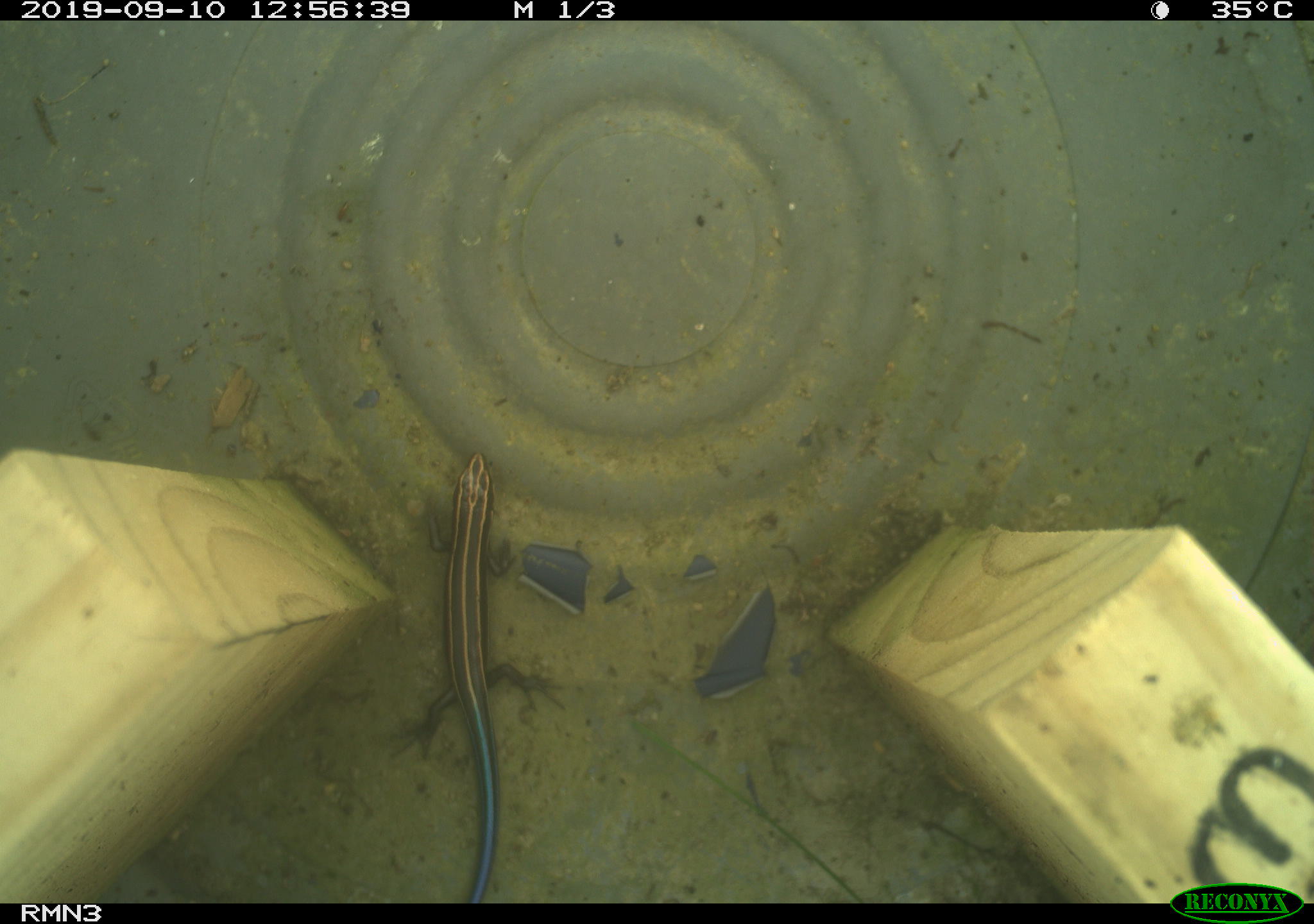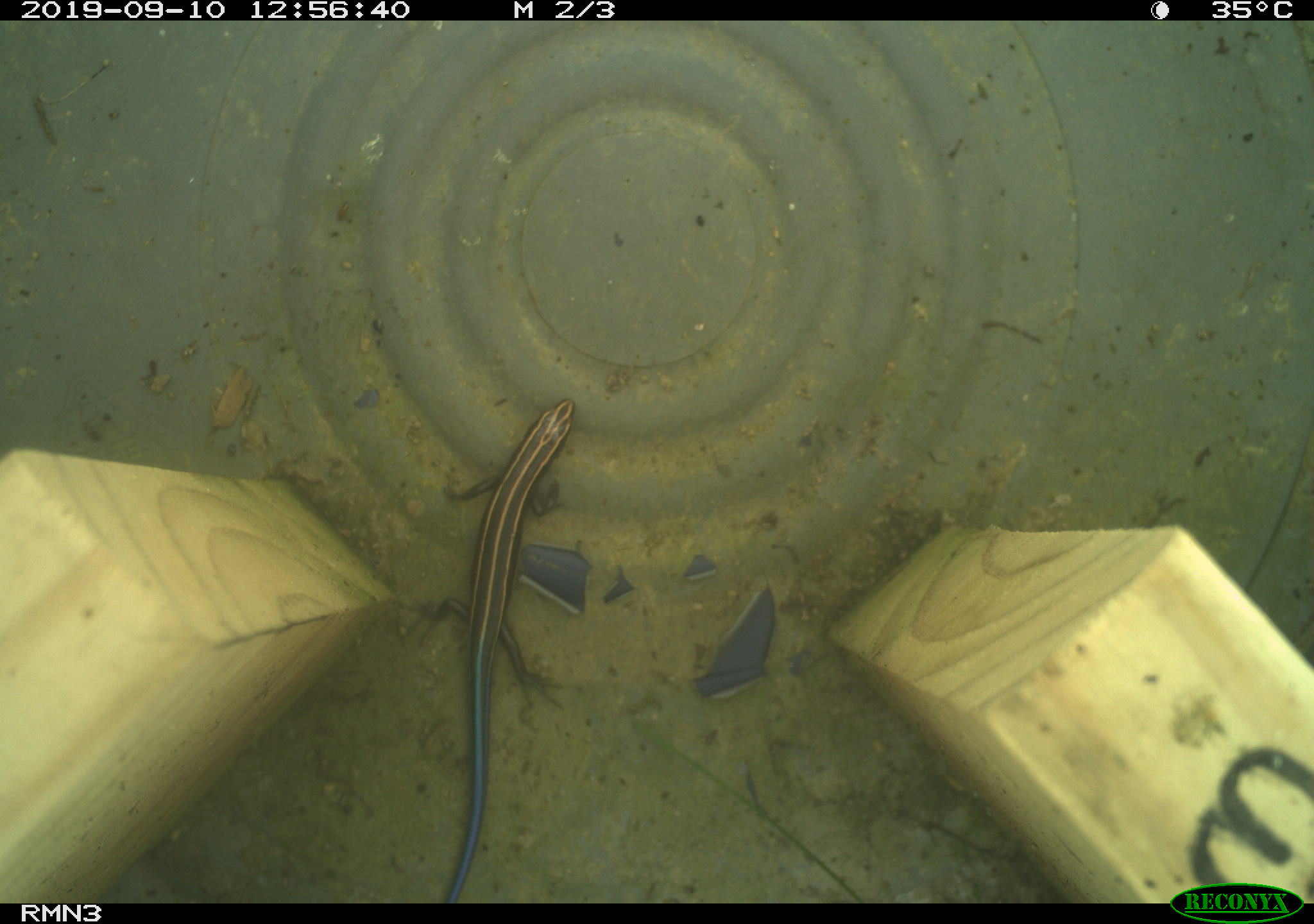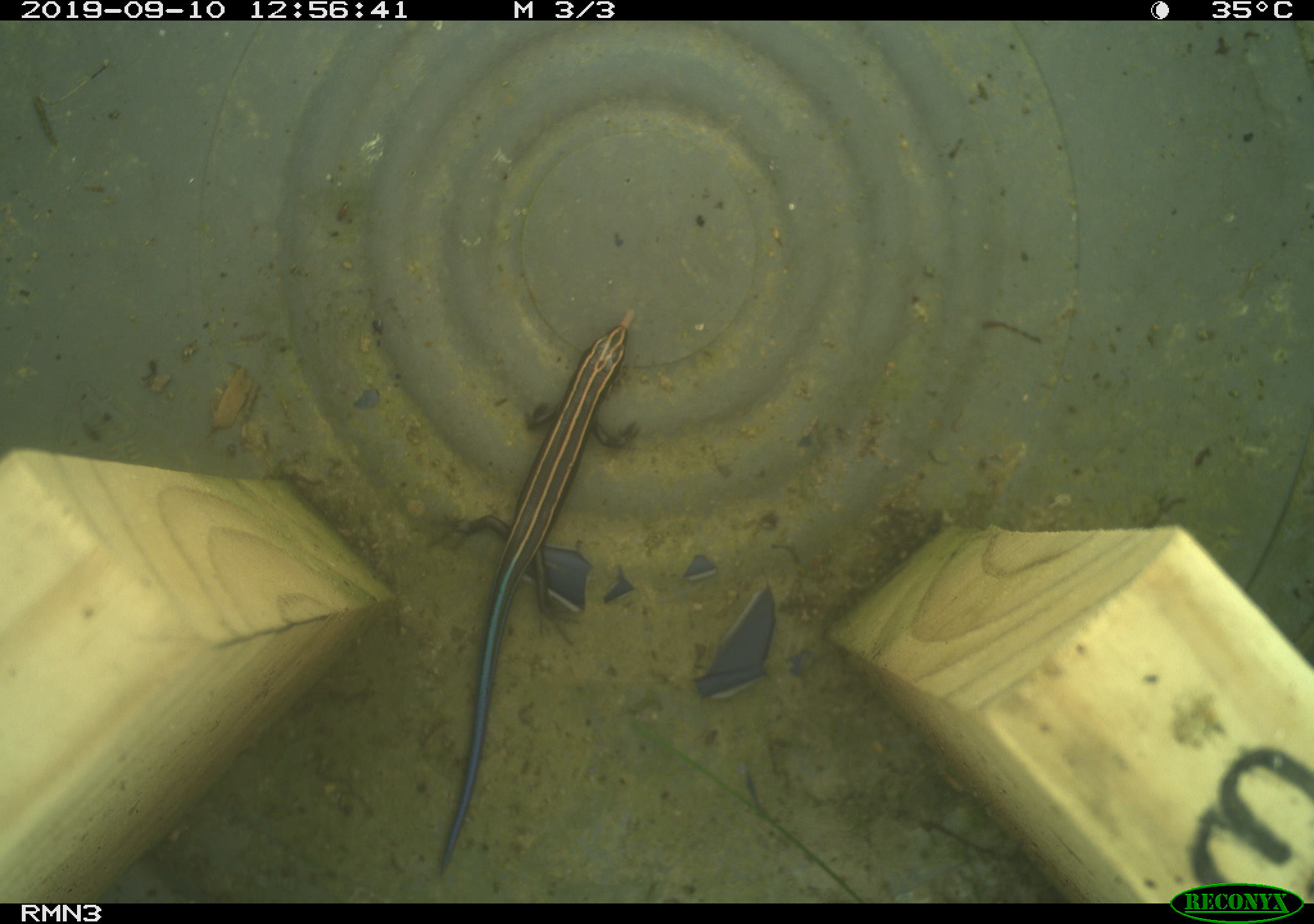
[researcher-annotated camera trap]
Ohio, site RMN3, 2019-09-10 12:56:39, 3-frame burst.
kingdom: Animalia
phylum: Chordata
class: Reptilia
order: Squamata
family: Scincidae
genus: Plestiodon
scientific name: Plestiodon fasciatus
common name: common five-lined skink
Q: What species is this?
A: Common five-lined skink (Plestiodon fasciatus).